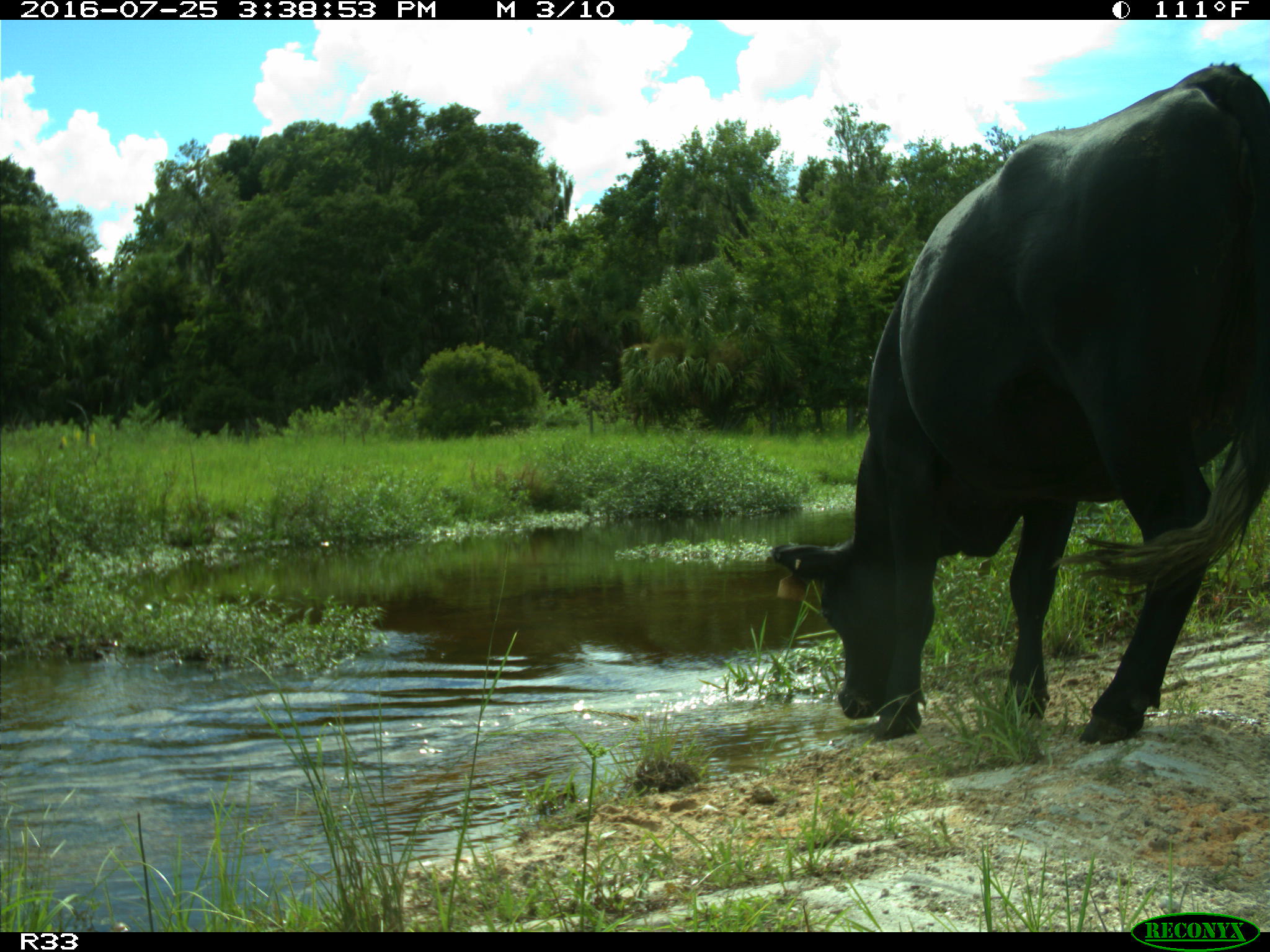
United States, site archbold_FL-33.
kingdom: Animalia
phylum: Chordata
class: Mammalia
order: Artiodactyla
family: Bovidae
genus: Bos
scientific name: Bos taurus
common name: domestic cow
Bos taurus (domestic cow).